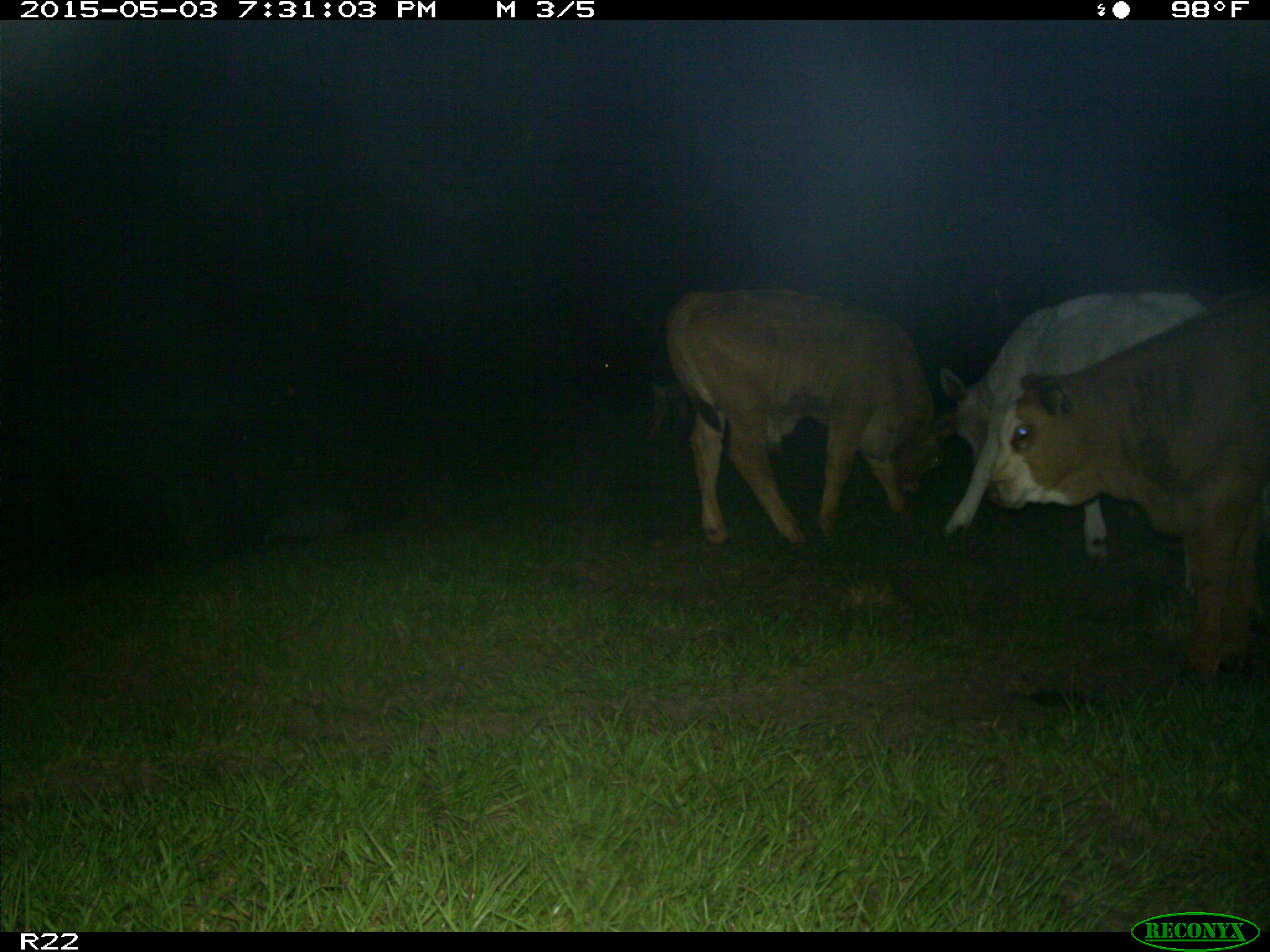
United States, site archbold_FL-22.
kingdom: Animalia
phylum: Chordata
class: Mammalia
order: Artiodactyla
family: Bovidae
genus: Bos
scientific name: Bos taurus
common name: domestic cow